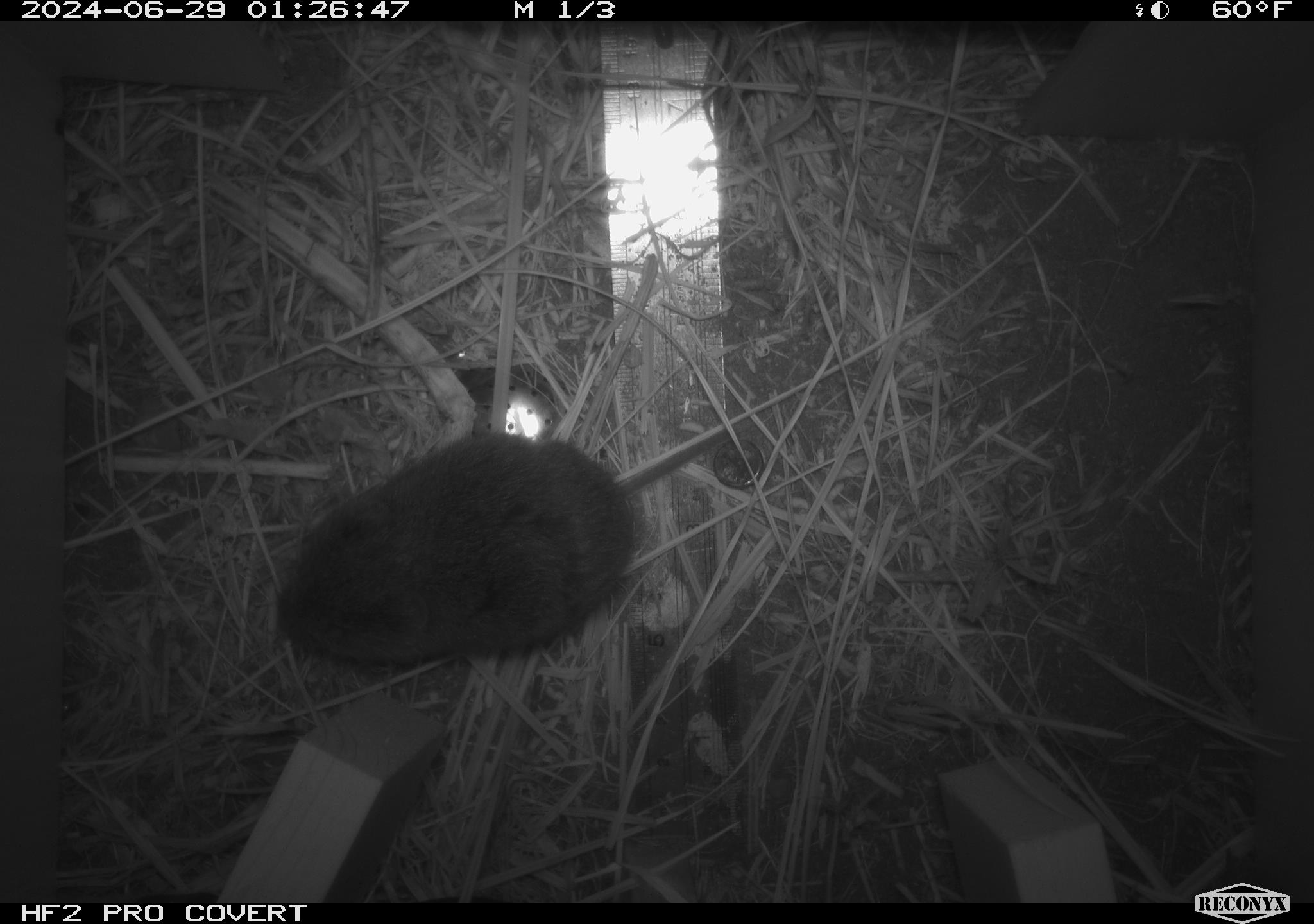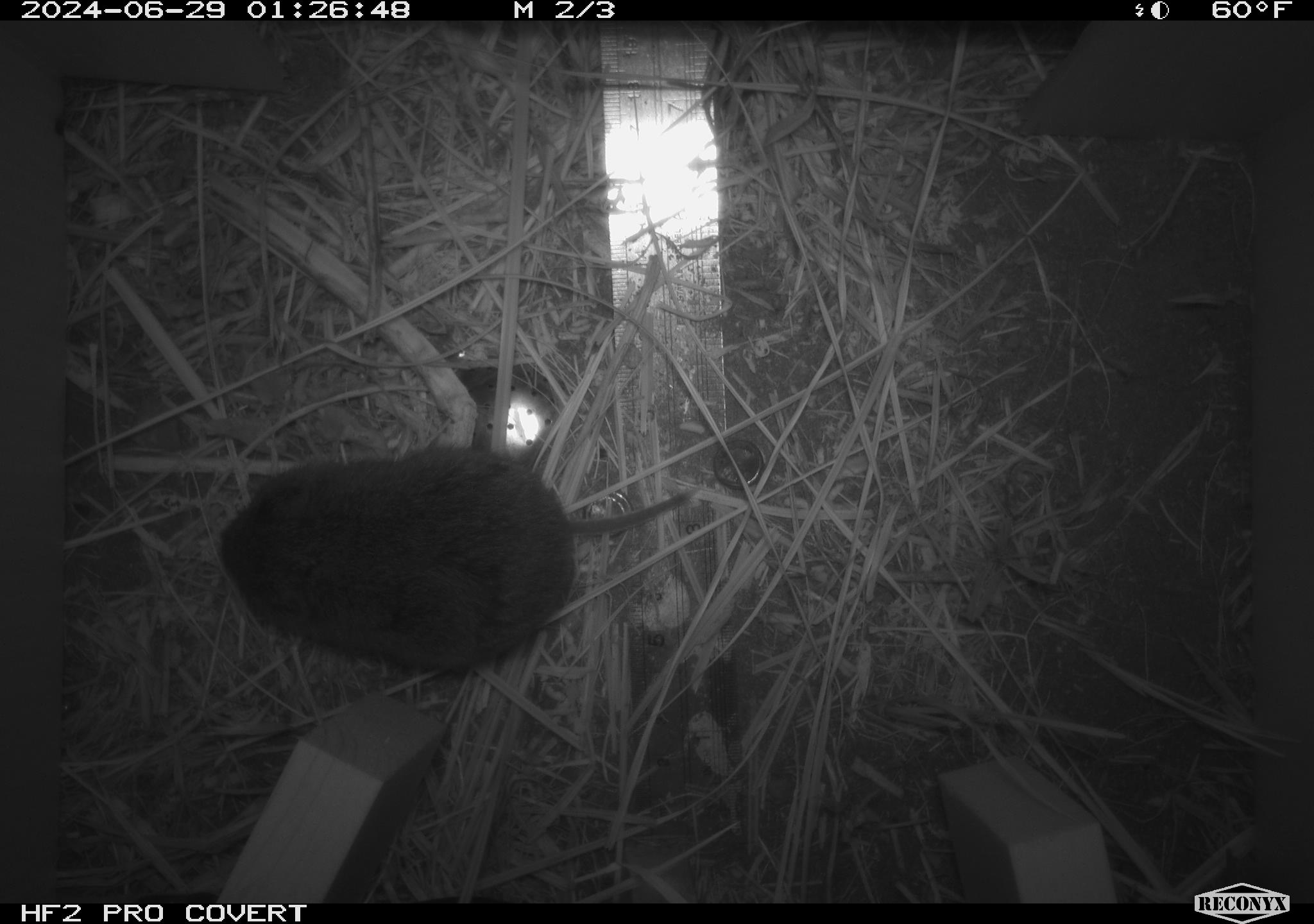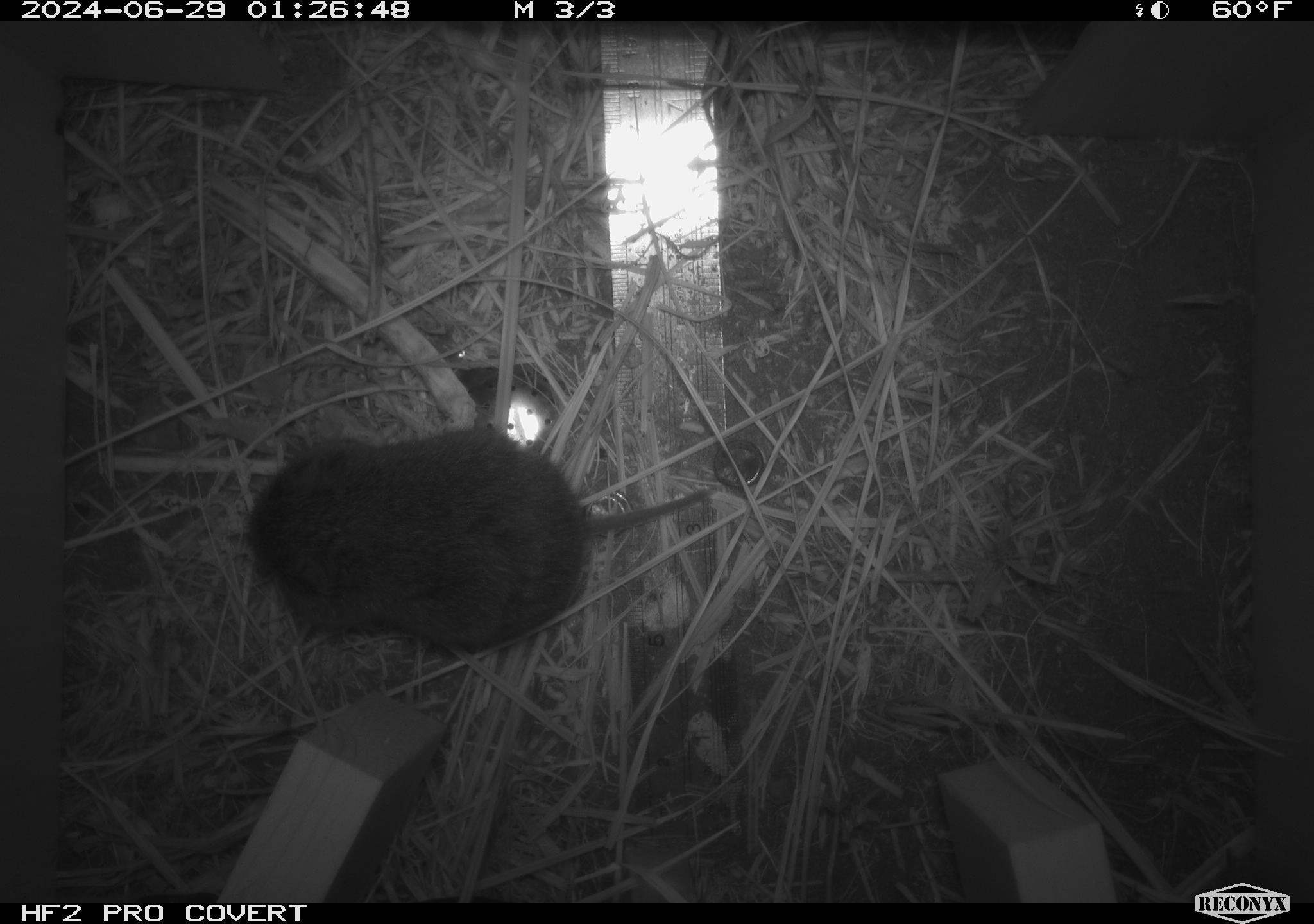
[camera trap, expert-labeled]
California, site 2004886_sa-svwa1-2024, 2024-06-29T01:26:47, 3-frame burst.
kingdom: Animalia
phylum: Chordata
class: Mammalia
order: Rodentia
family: Cricetidae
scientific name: Arvicolinae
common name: voles, lemmings, and muskrats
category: arvicolinae subfamily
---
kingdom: Animalia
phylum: Arthropoda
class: Insecta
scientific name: Insecta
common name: insect